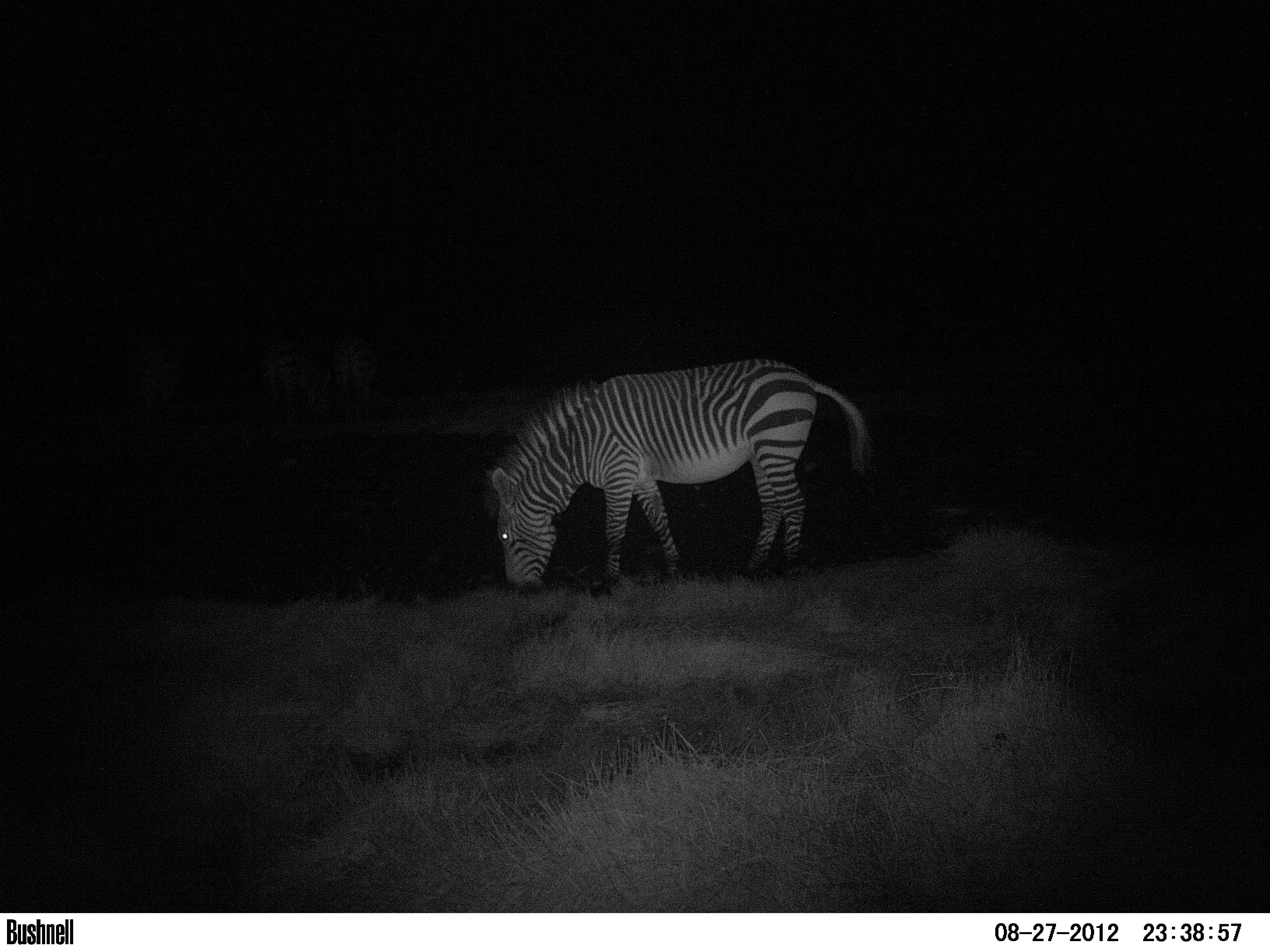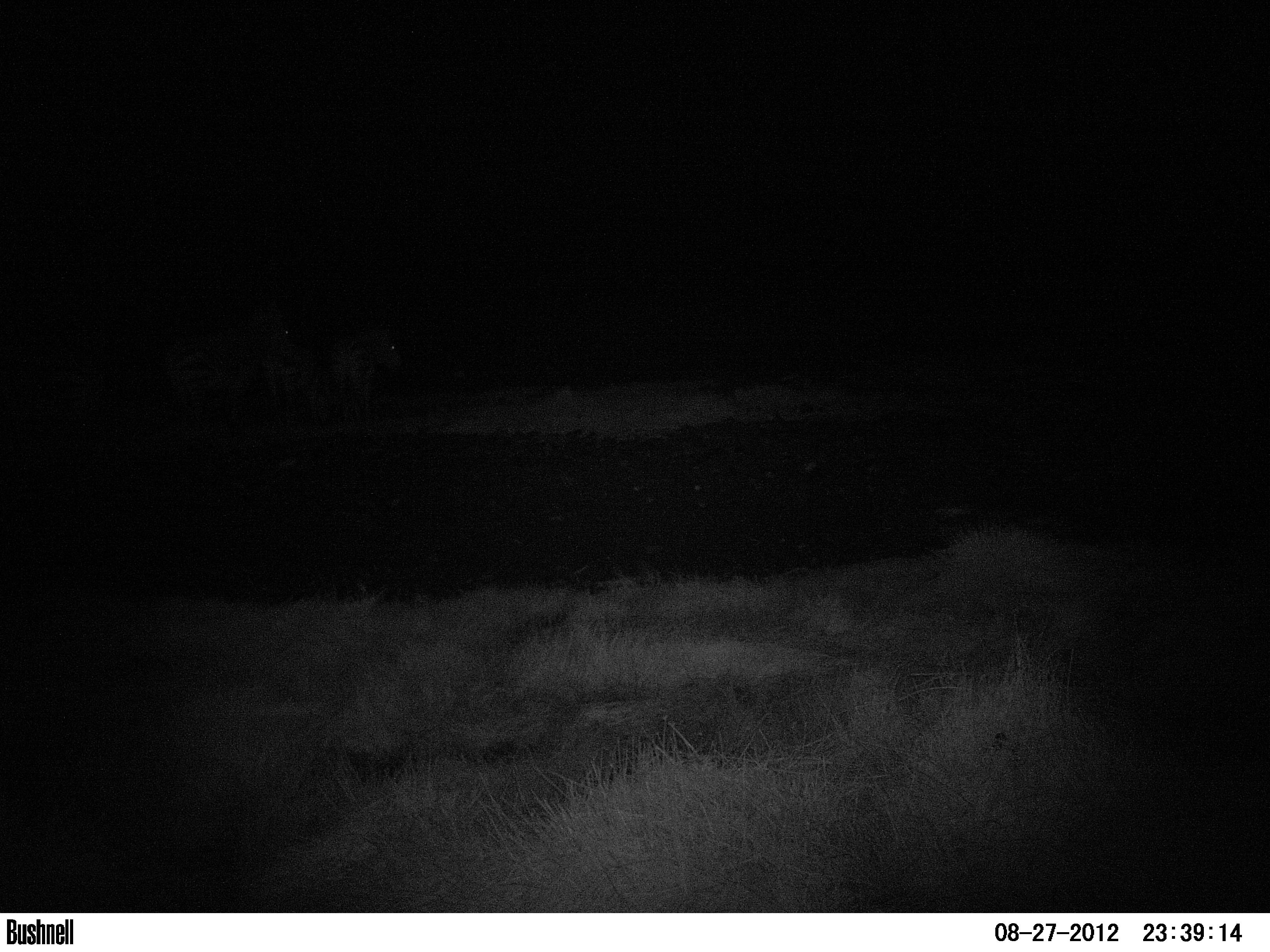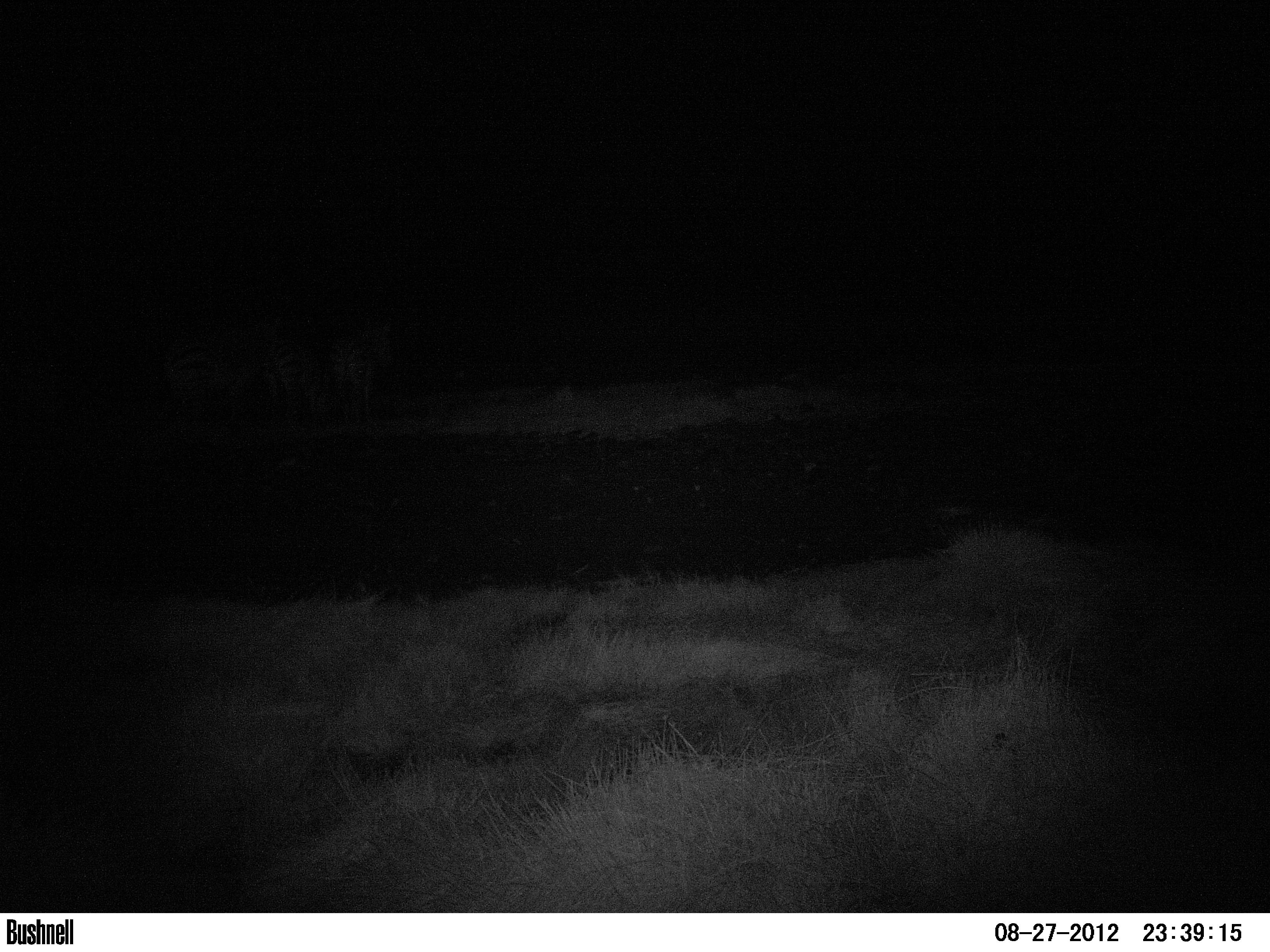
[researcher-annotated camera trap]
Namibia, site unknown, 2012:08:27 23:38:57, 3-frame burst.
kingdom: Animalia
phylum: Chordata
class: Mammalia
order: Perissodactyla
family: Equidae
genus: Equus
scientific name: Equus zebra hartmannae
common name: hartmann's mountain zebra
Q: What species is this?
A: Equus zebra hartmannae (hartmann's mountain zebra).